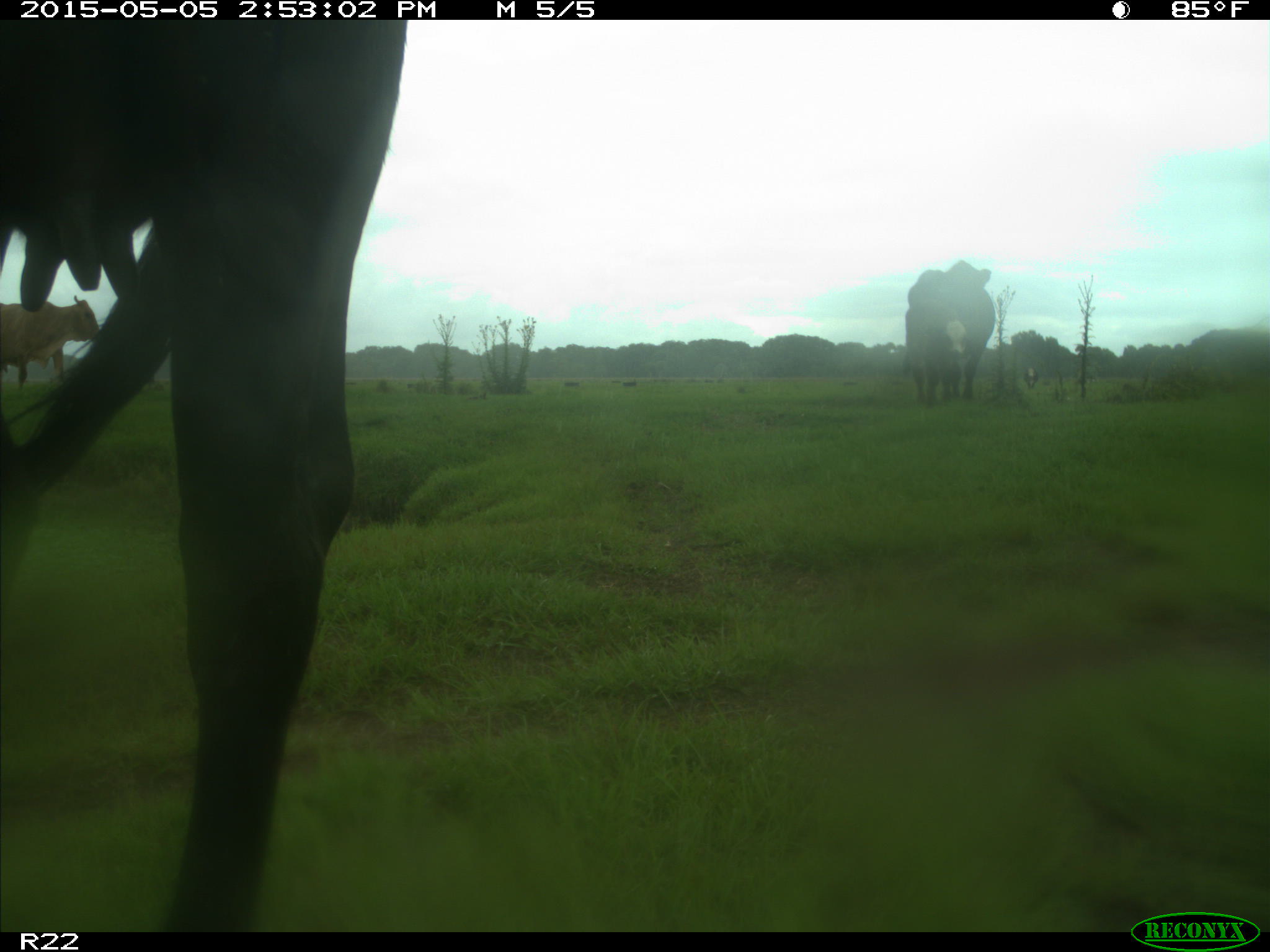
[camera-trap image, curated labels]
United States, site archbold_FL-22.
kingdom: Animalia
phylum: Chordata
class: Mammalia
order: Artiodactyla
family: Bovidae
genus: Bos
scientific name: Bos taurus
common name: domestic cow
Bos taurus (domestic cow).